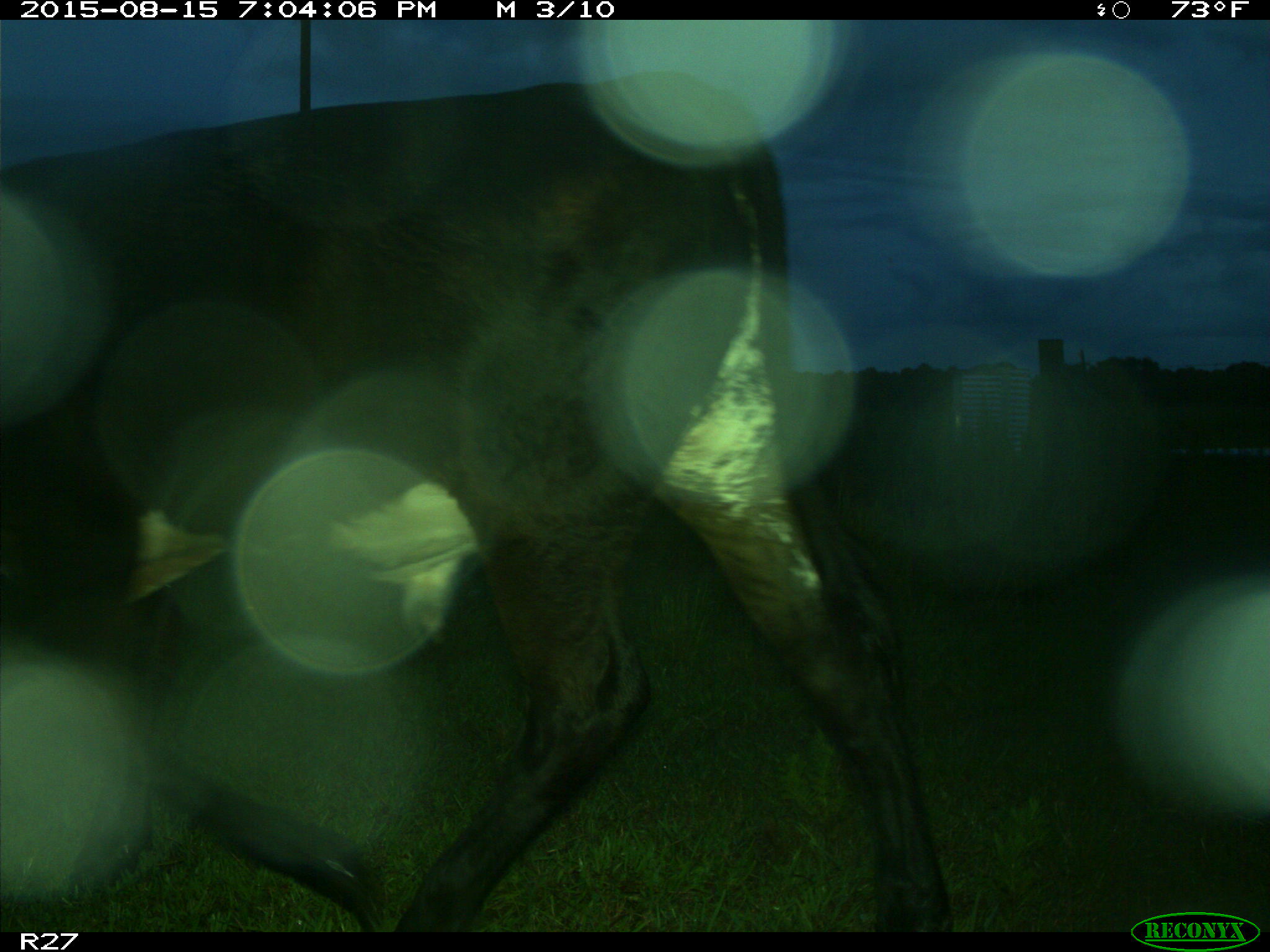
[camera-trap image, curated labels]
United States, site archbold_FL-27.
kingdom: Animalia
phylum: Chordata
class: Mammalia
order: Artiodactyla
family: Bovidae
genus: Bos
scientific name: Bos taurus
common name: domestic cow